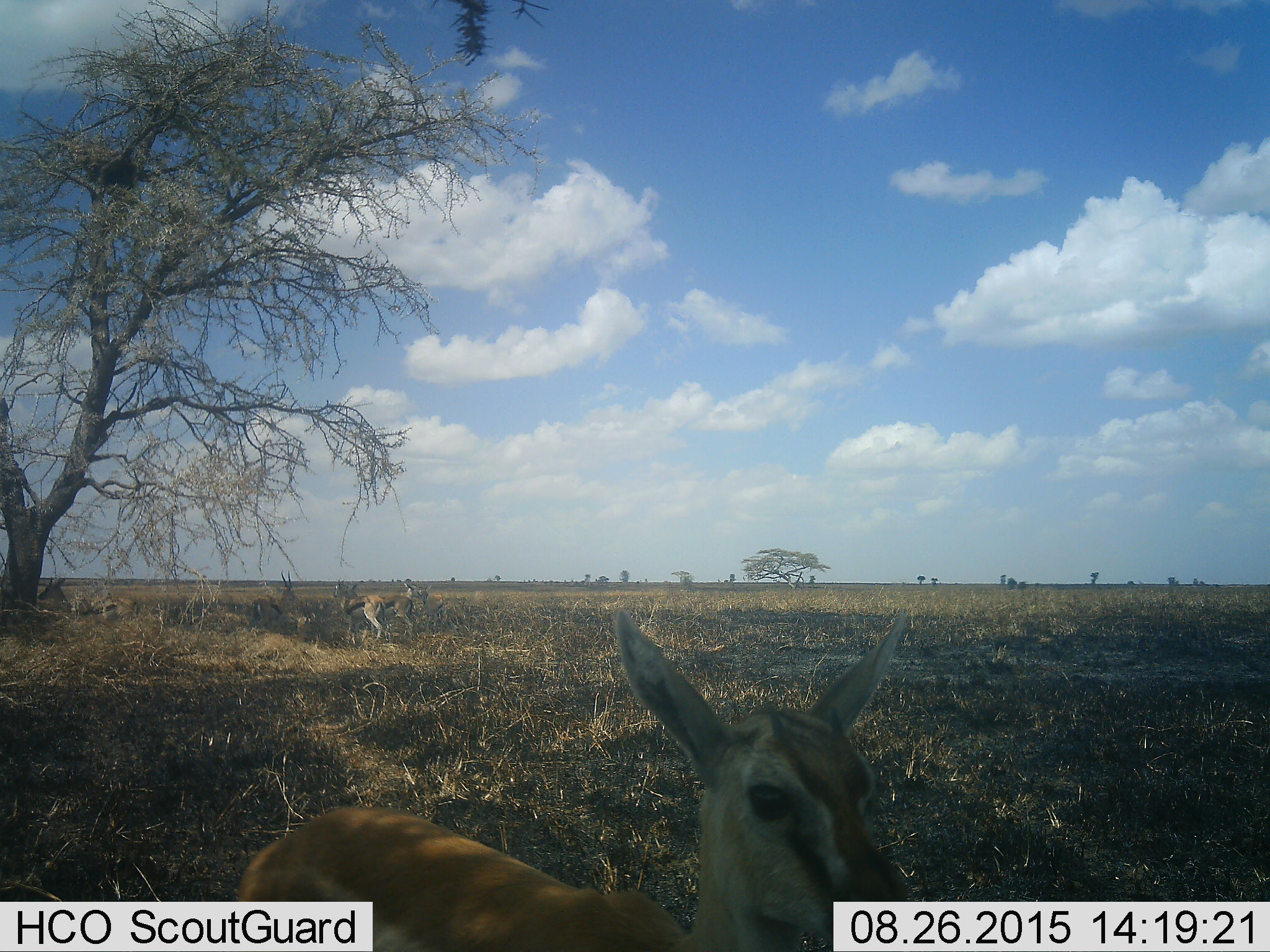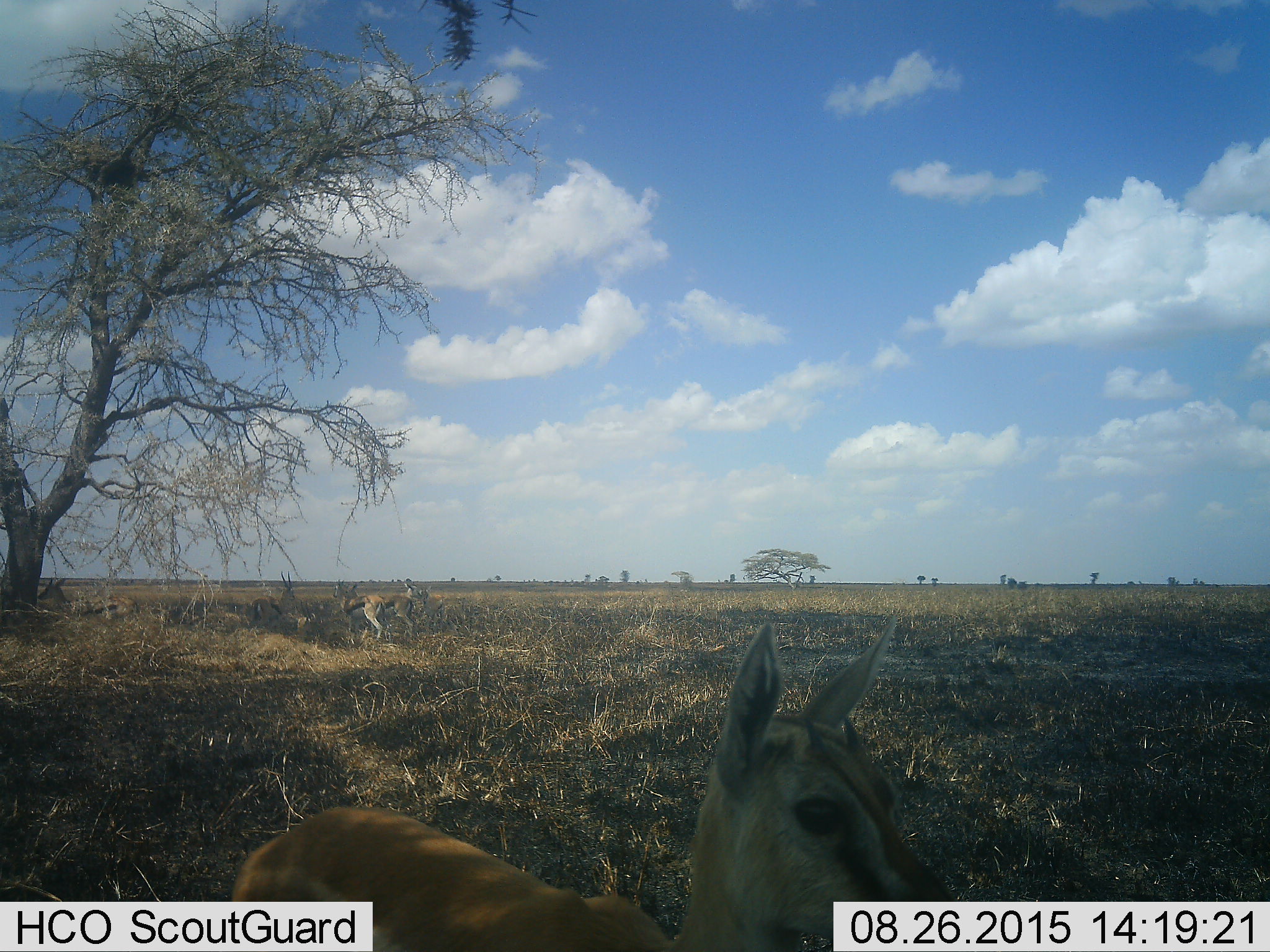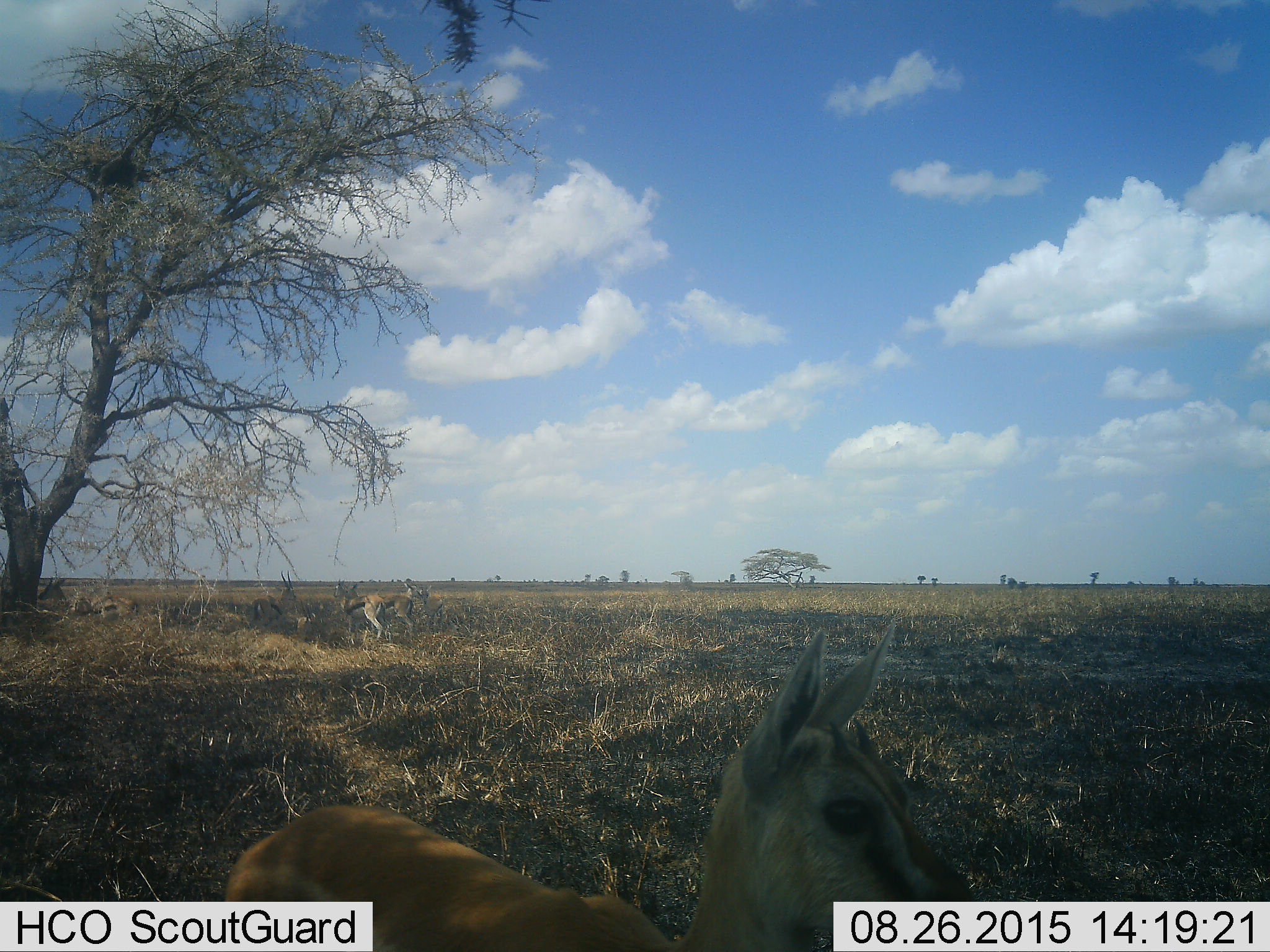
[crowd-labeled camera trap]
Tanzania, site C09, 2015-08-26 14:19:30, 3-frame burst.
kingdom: Animalia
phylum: Chordata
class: Mammalia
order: Artiodactyla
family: Bovidae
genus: Eudorcas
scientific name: Eudorcas thomsonii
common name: thomson's gazelle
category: gazellethomsons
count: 8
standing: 100%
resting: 43%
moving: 21%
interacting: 14%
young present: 14%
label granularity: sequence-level